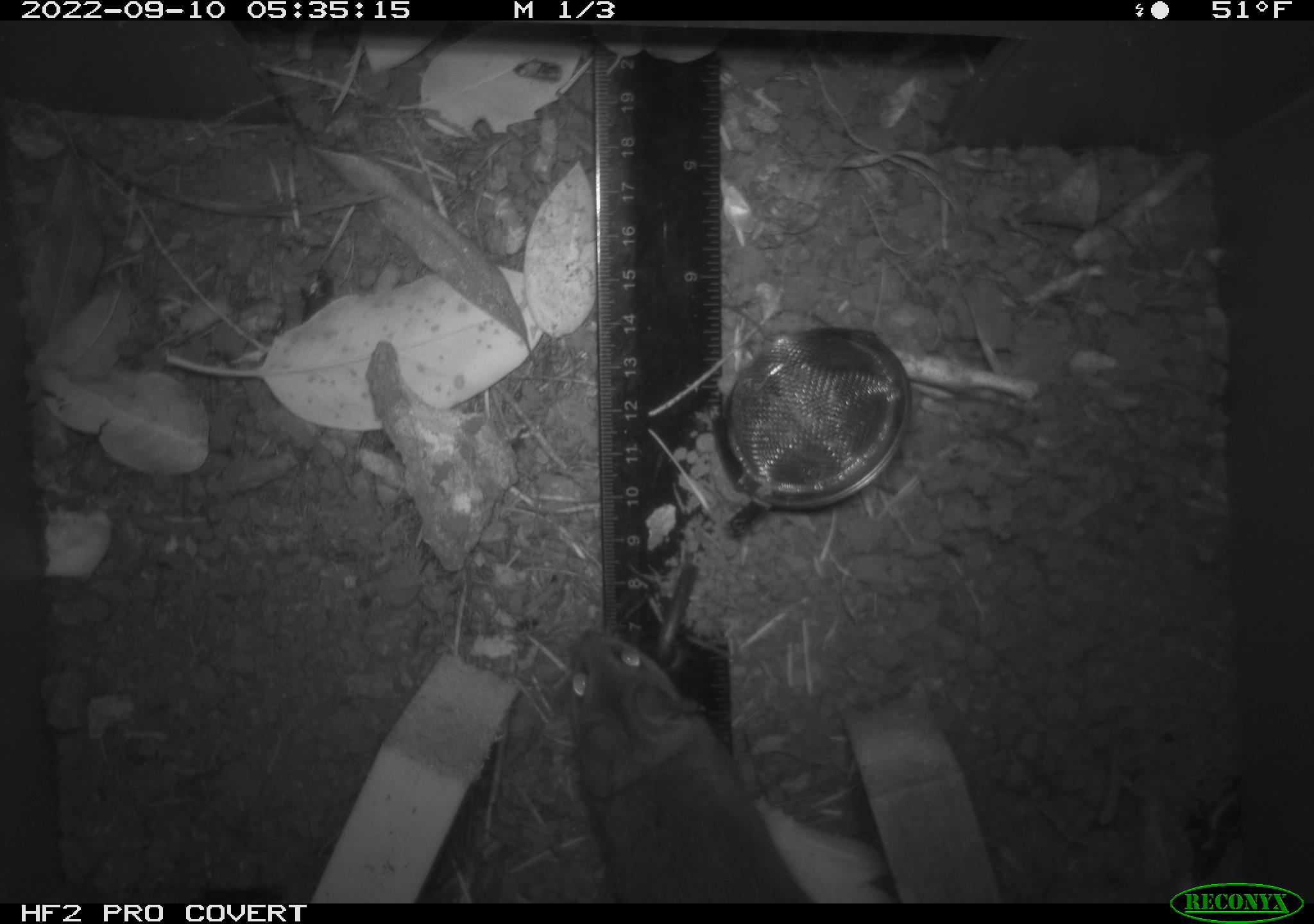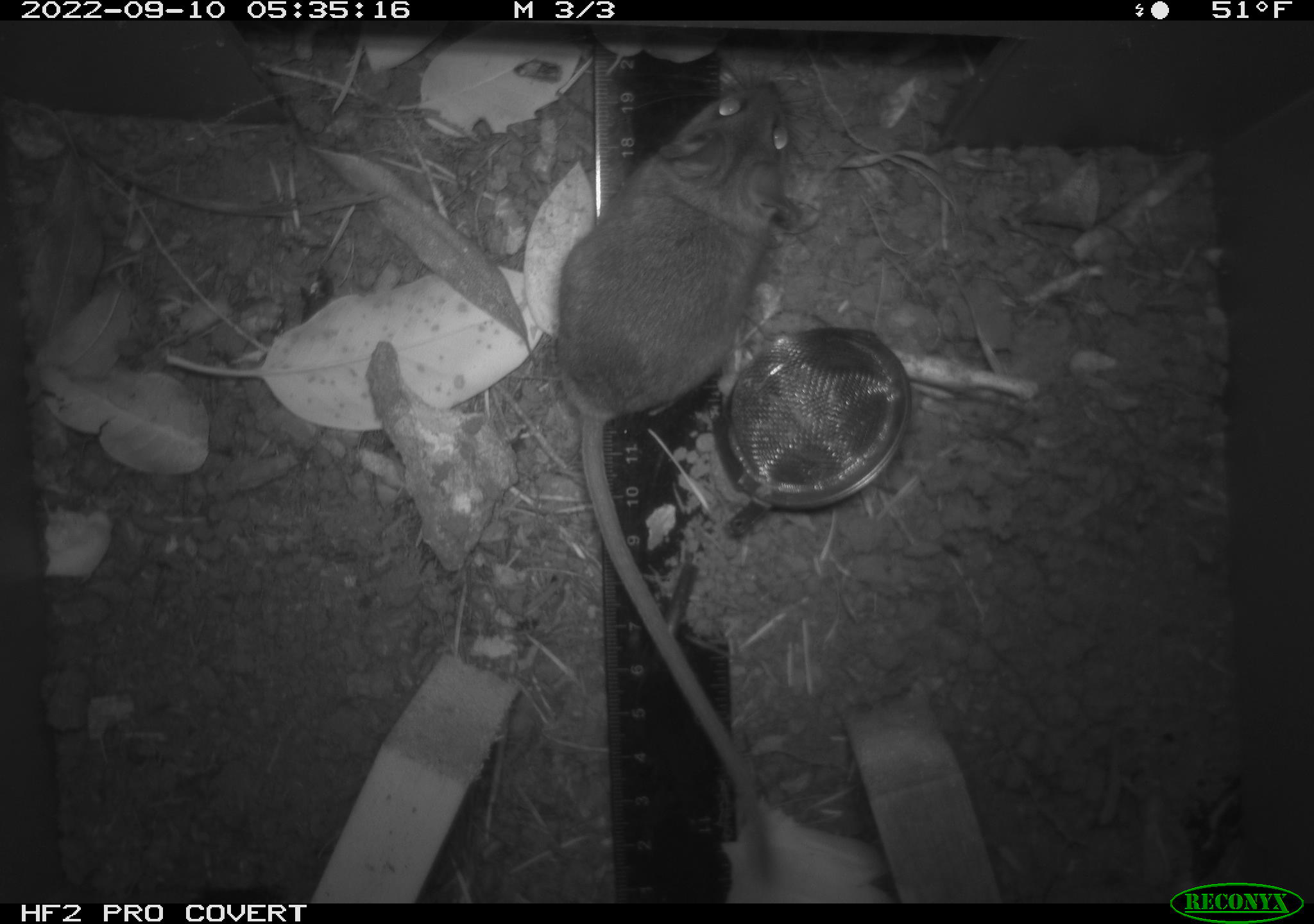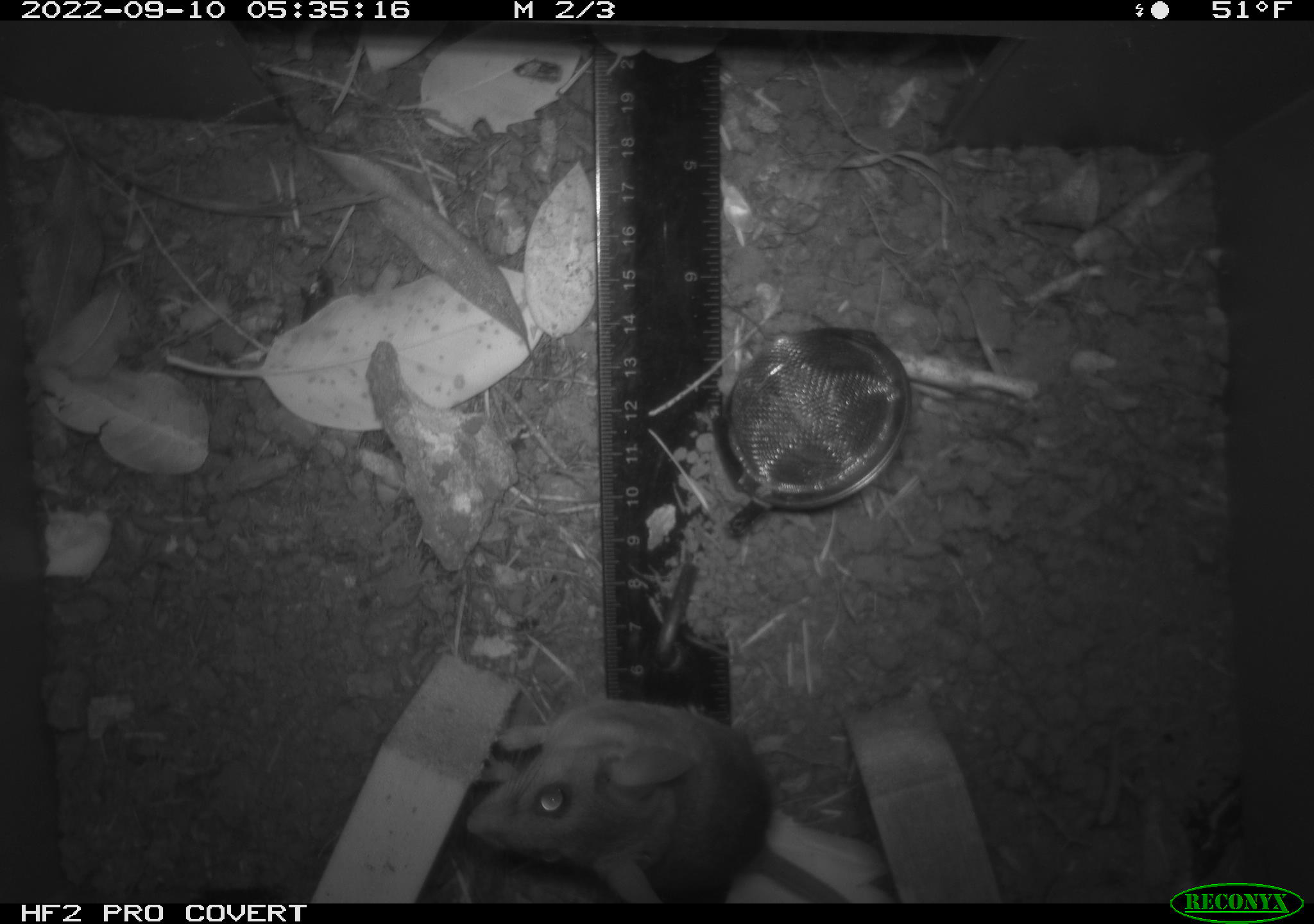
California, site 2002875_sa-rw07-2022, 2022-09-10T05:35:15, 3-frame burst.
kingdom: Animalia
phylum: Chordata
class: Mammalia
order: Rodentia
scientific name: Rodentia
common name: mouse species